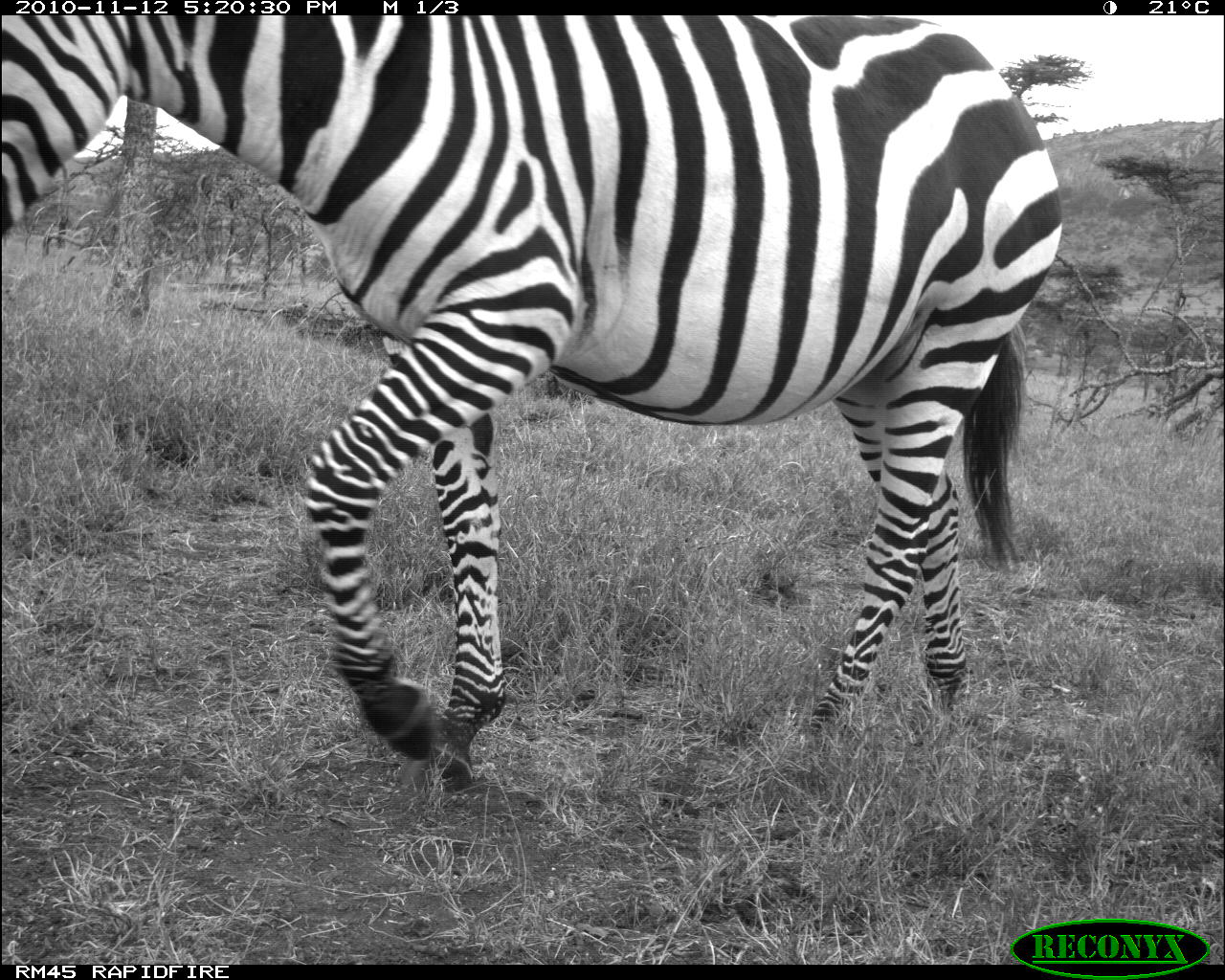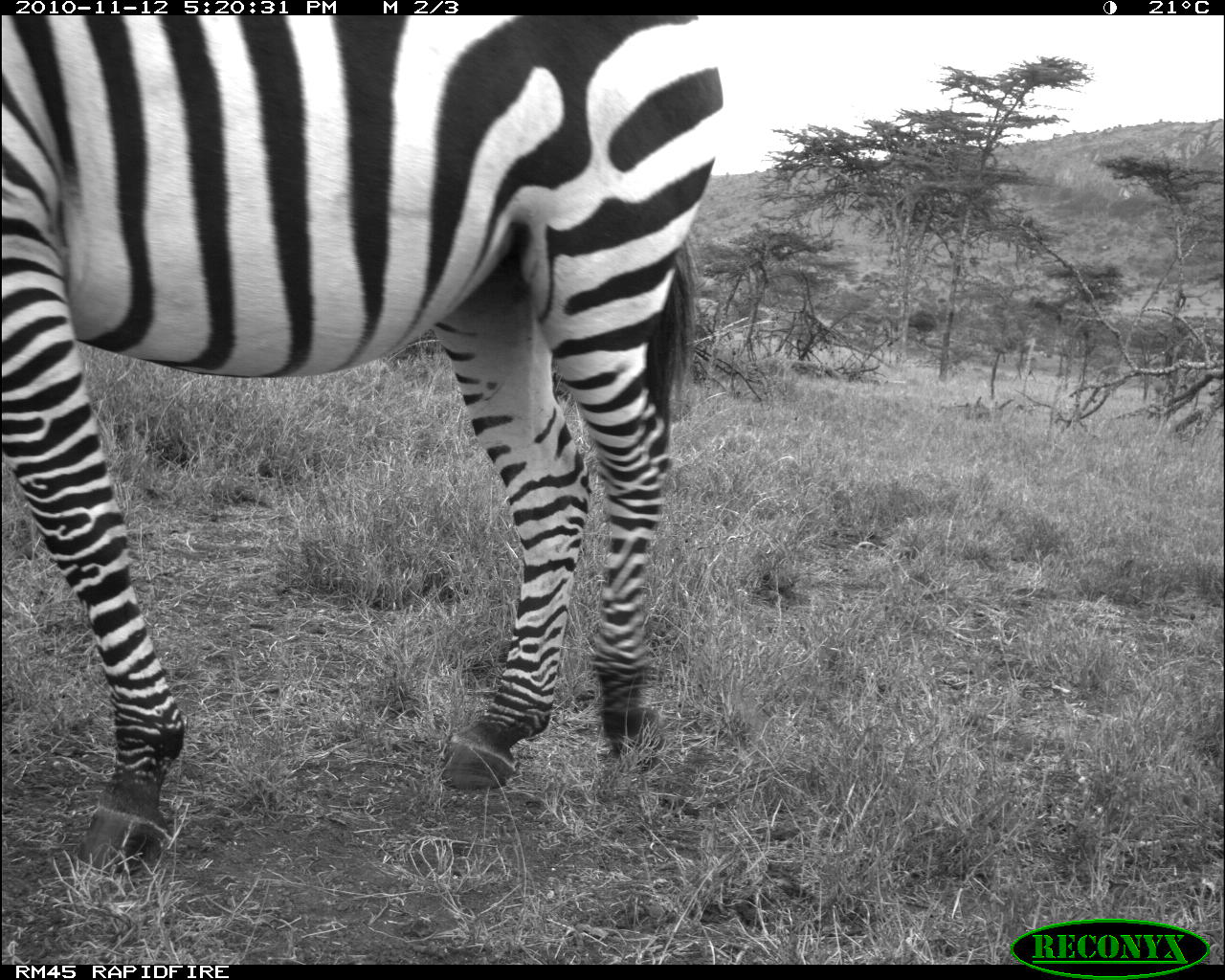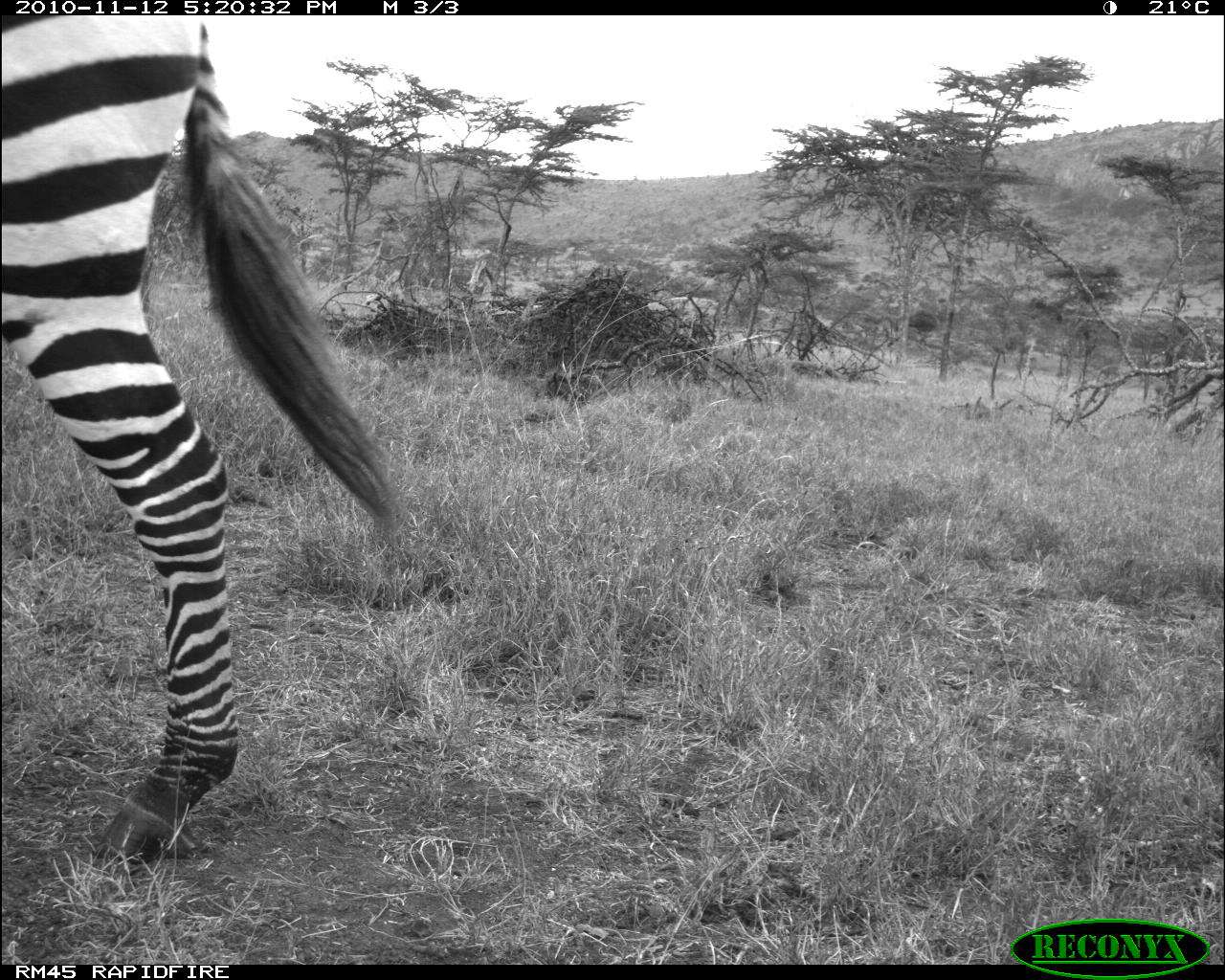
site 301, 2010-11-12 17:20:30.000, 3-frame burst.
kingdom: Animalia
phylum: Chordata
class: Mammalia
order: Perissodactyla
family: Equidae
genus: Equus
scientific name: Equus quagga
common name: plains zebra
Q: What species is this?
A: Equus quagga (plains zebra).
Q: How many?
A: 1.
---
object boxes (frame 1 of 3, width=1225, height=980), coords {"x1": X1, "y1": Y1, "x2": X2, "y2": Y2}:
equus quagga: {"x1": 0, "y1": 15, "x2": 1062, "y2": 795}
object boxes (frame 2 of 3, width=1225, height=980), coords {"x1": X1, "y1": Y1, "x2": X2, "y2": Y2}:
equus quagga: {"x1": 0, "y1": 13, "x2": 722, "y2": 875}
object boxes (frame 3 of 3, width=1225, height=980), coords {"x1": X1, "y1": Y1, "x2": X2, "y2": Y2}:
equus quagga: {"x1": 0, "y1": 10, "x2": 412, "y2": 866}